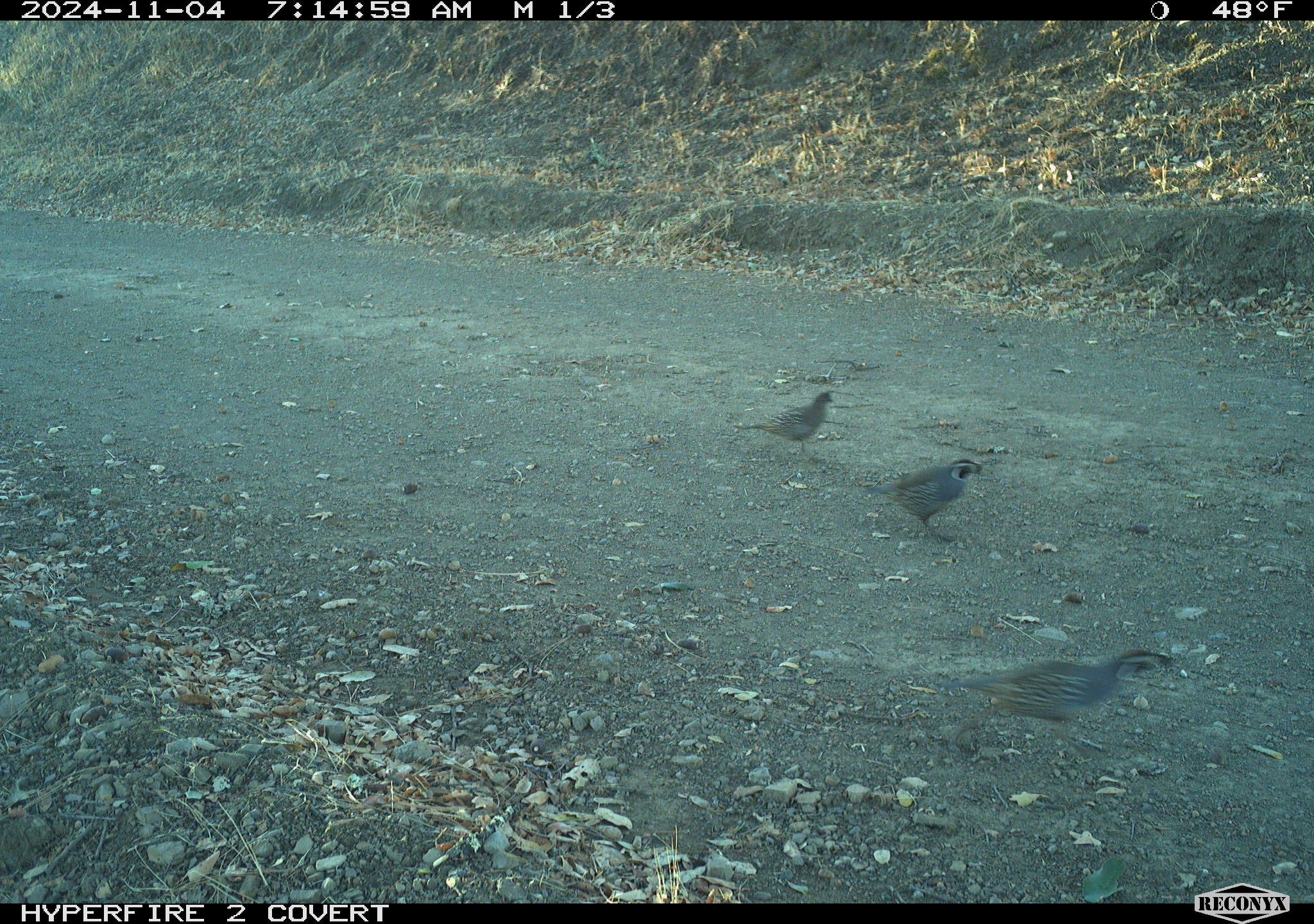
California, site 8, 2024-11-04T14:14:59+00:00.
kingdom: Animalia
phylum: Chordata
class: Aves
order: Galliformes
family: Odontophoridae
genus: Callipepla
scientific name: Callipepla californica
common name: california quail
California quail (Callipepla californica).